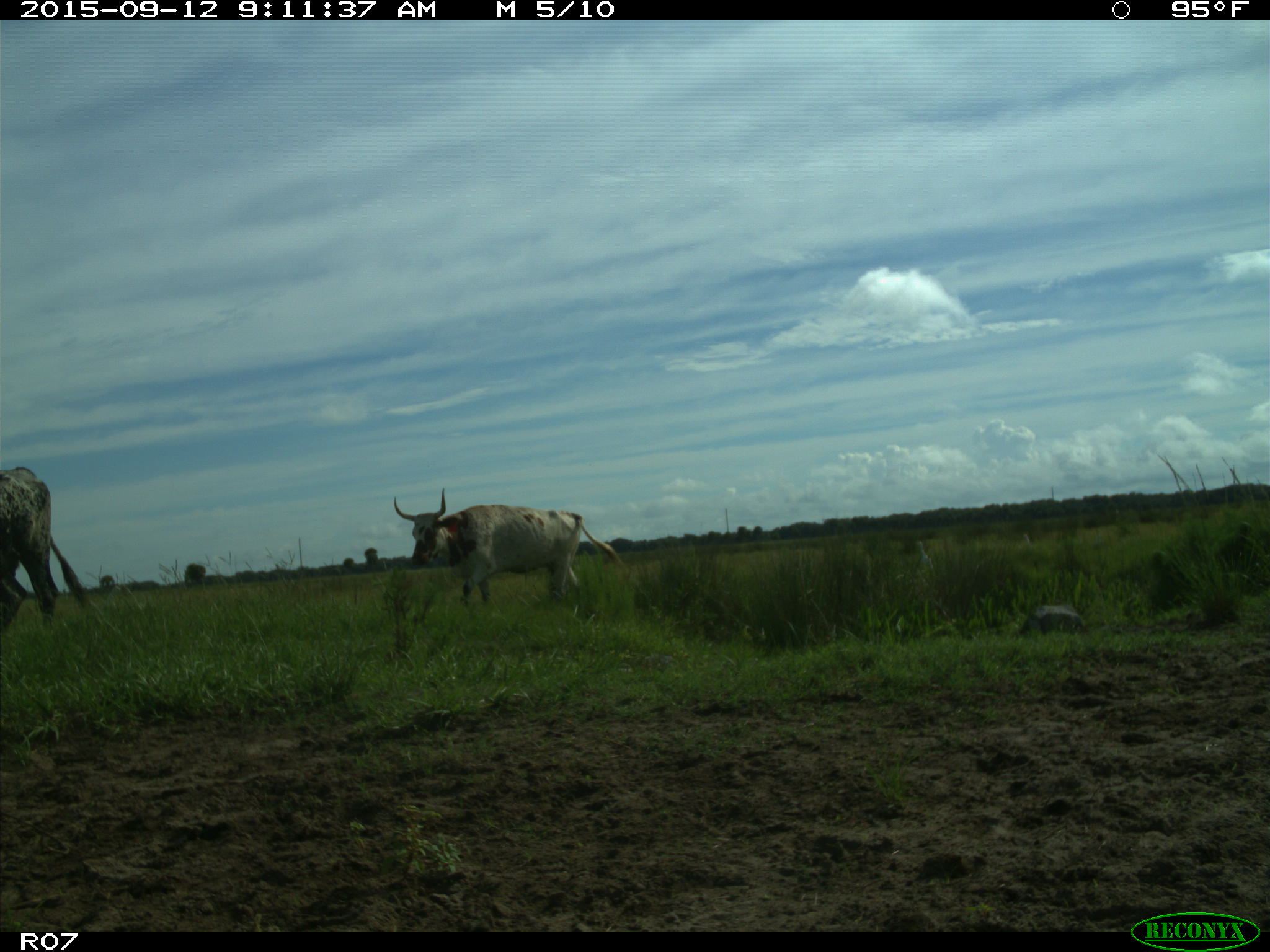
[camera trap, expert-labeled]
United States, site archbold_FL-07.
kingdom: Animalia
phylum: Chordata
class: Mammalia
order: Artiodactyla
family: Bovidae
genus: Bos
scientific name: Bos taurus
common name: domestic cow